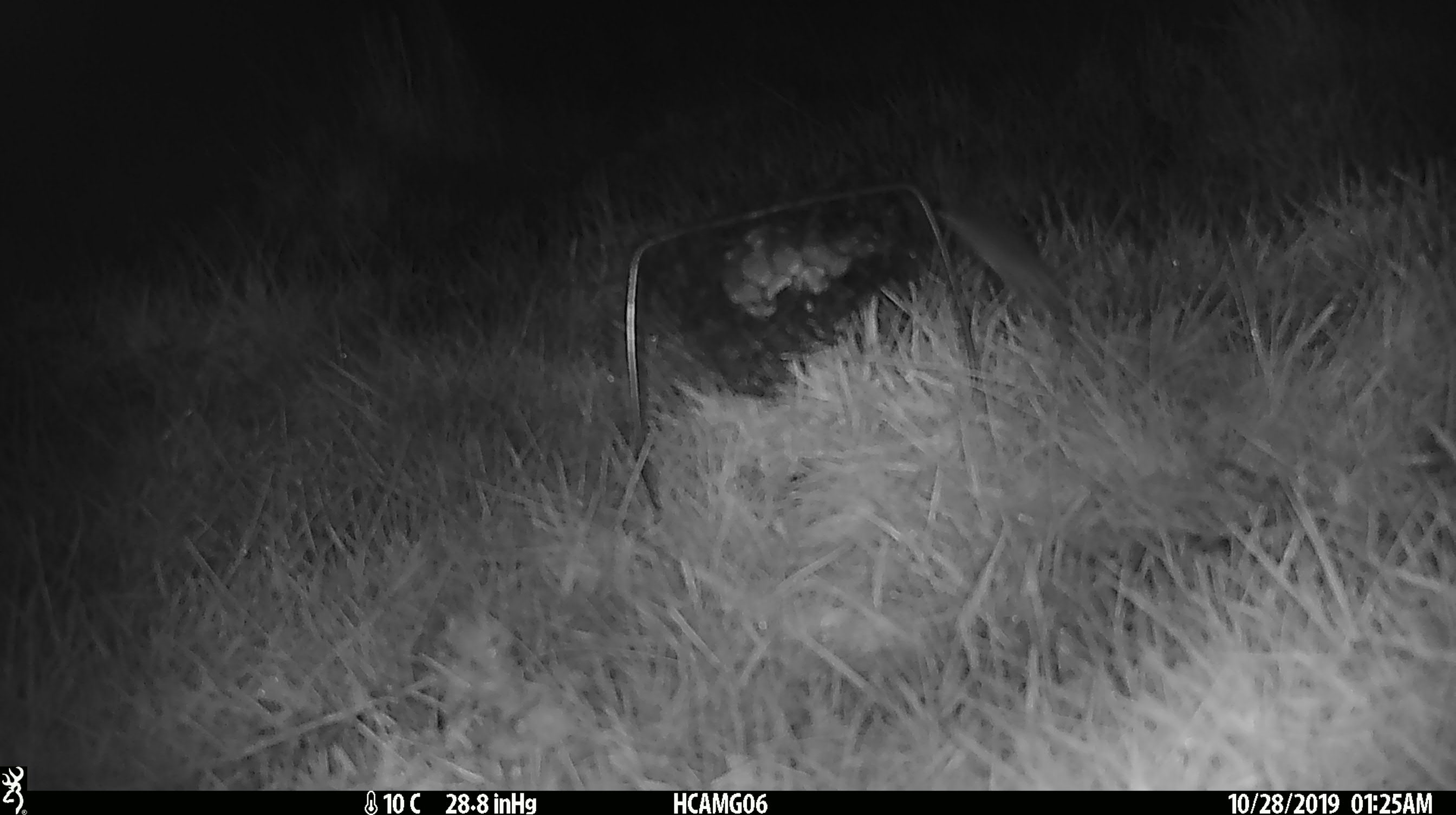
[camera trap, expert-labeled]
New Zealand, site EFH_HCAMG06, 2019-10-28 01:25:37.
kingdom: Animalia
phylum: Chordata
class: Mammalia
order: Rodentia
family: Muridae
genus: Mus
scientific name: Mus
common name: mouse